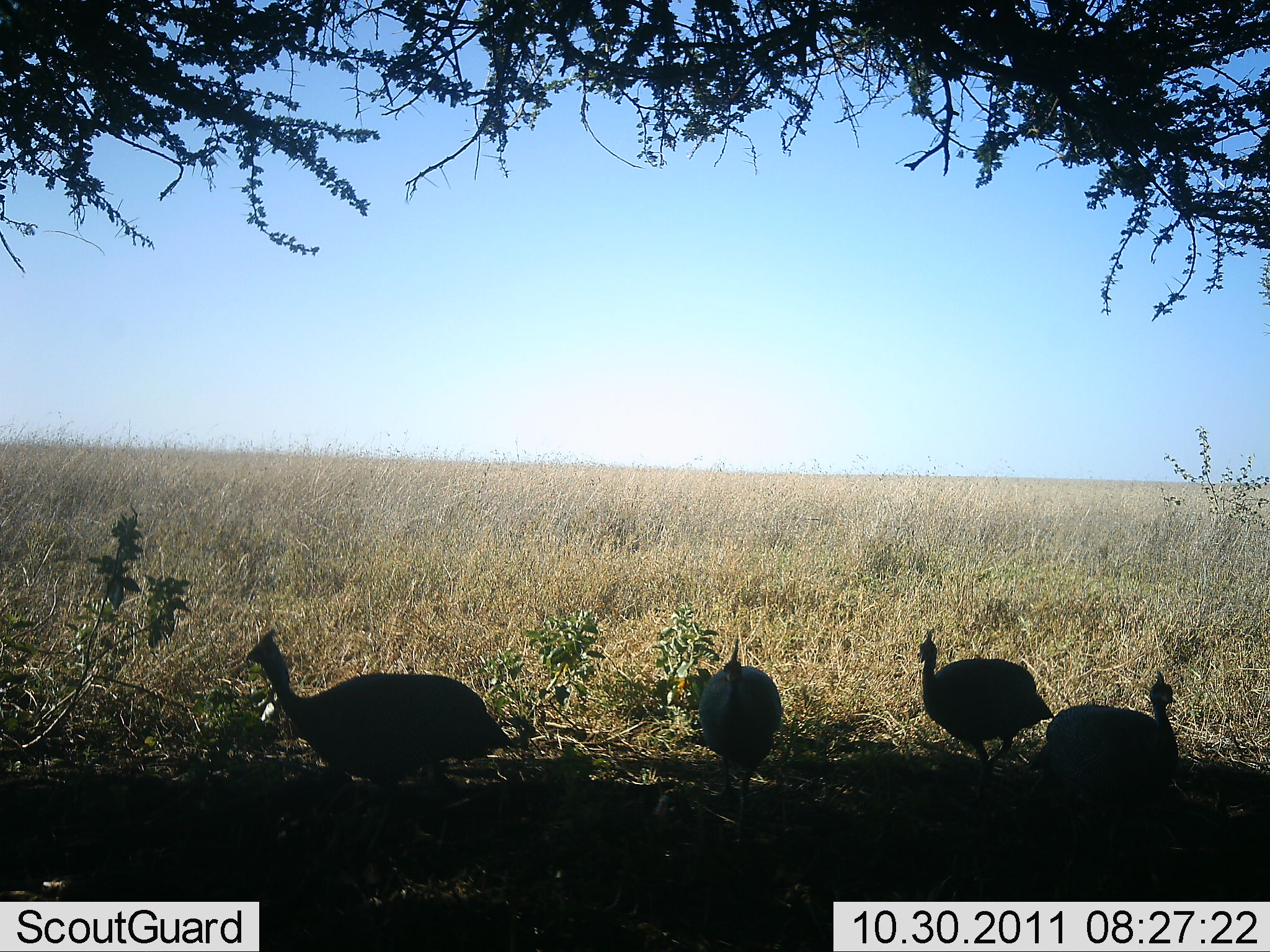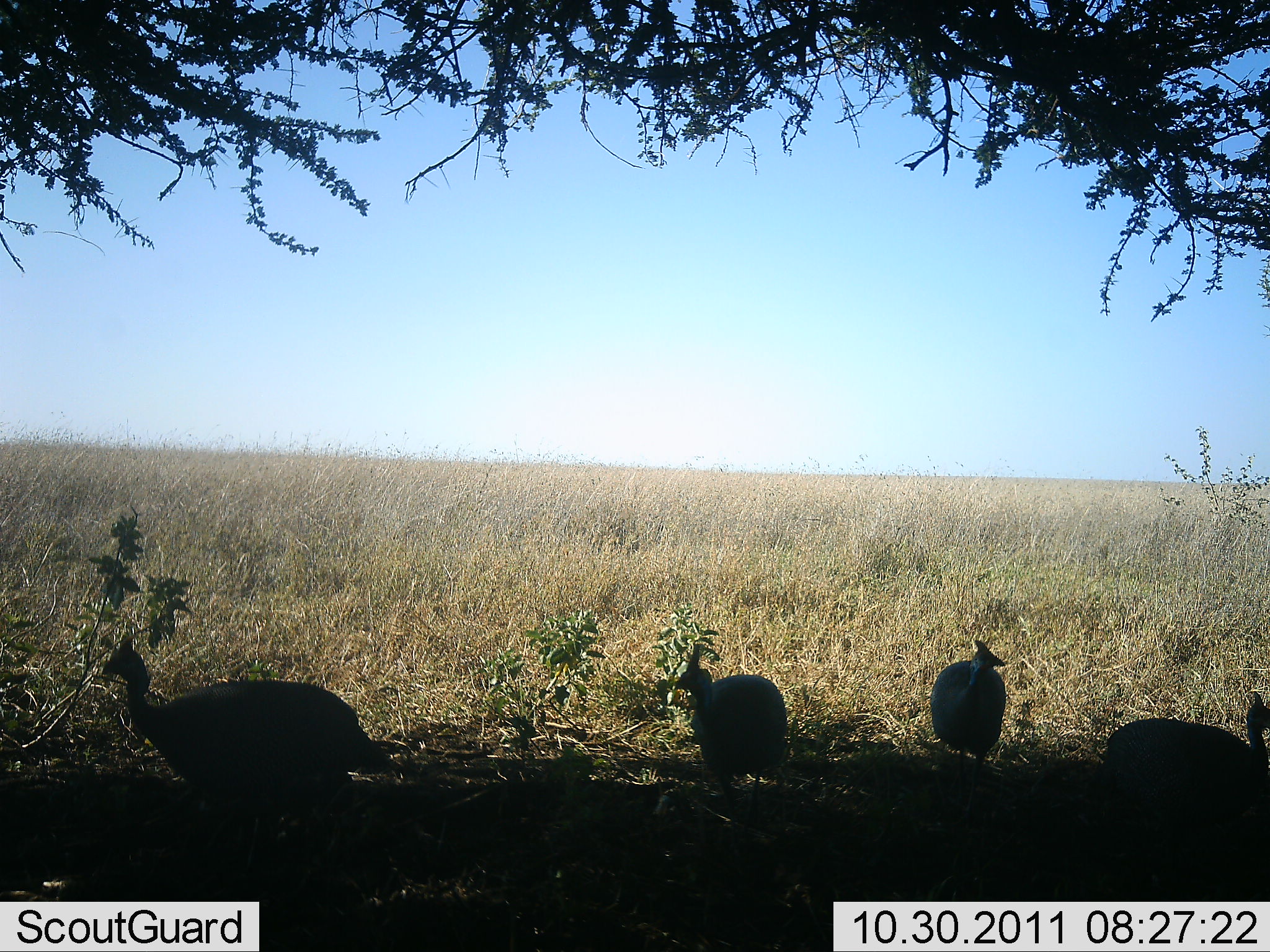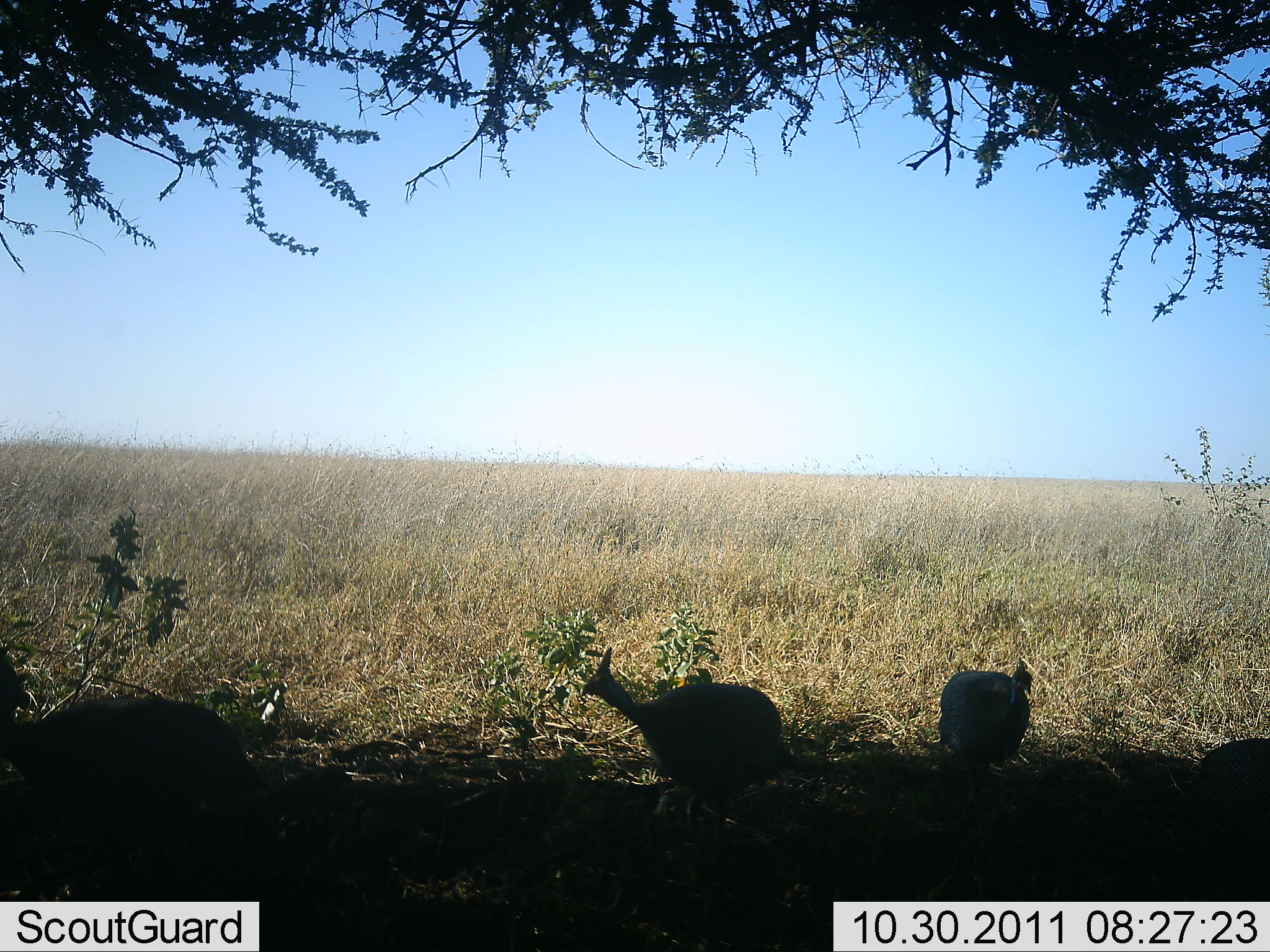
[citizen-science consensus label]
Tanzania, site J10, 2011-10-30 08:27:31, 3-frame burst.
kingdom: Animalia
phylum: Chordata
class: Aves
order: Galliformes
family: Numididae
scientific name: Numididae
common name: guinea fowl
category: guineafowl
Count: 4.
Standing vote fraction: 0%.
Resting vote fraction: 0%.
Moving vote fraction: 91%.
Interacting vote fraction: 0%.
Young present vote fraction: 0%.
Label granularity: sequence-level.